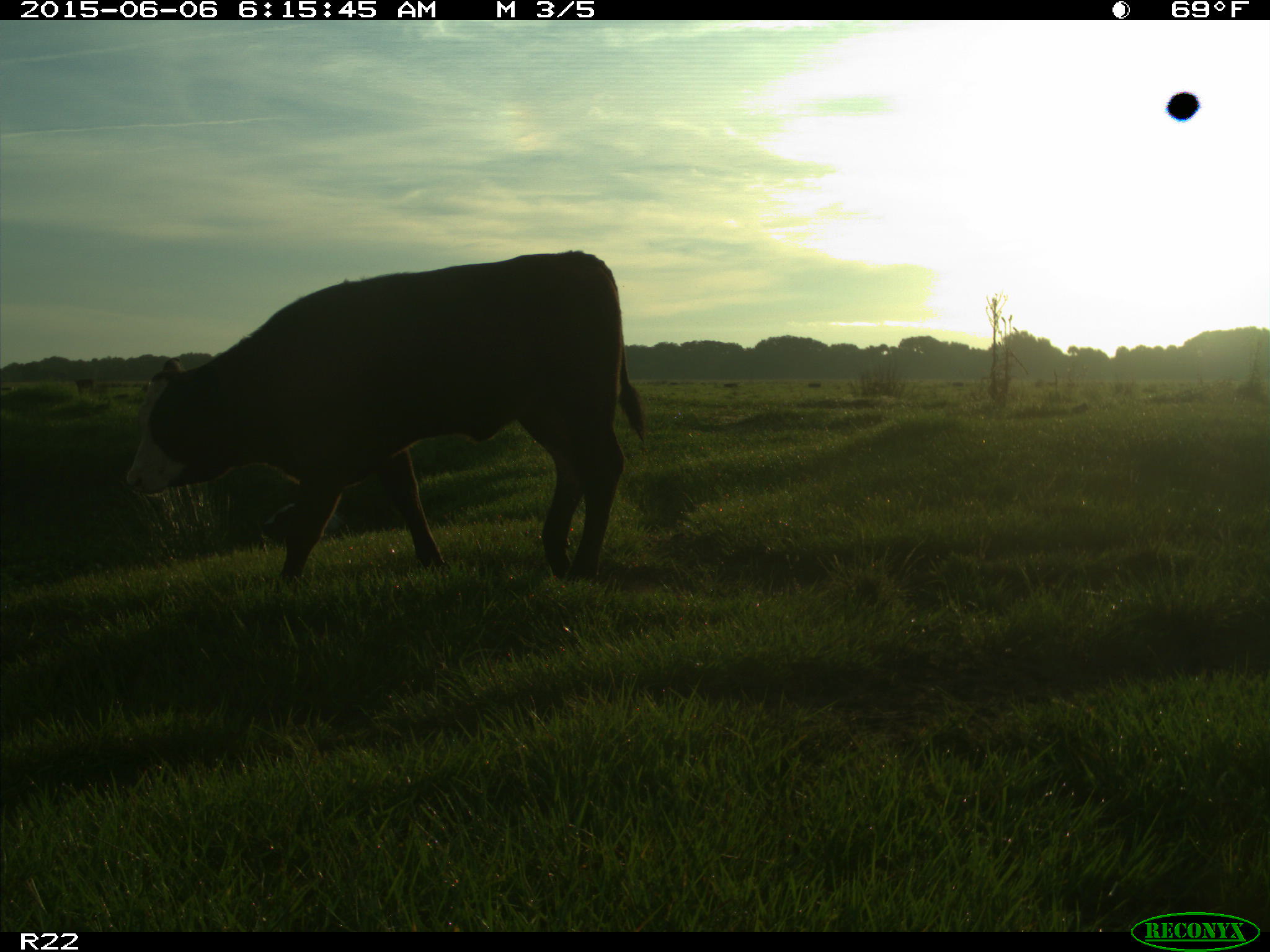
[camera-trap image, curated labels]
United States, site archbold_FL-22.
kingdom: Animalia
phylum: Chordata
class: Mammalia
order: Artiodactyla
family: Bovidae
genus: Bos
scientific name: Bos taurus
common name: domestic cow